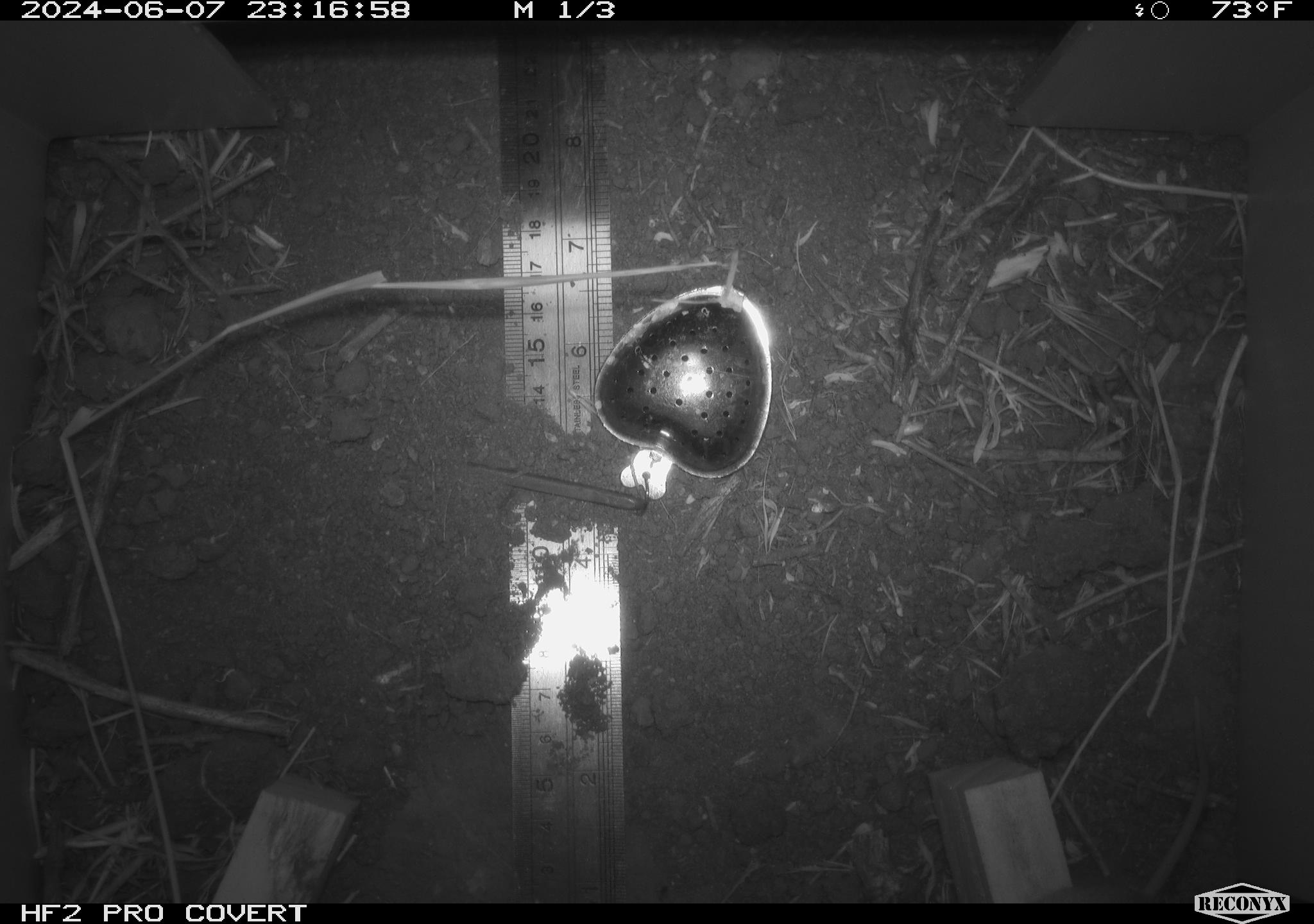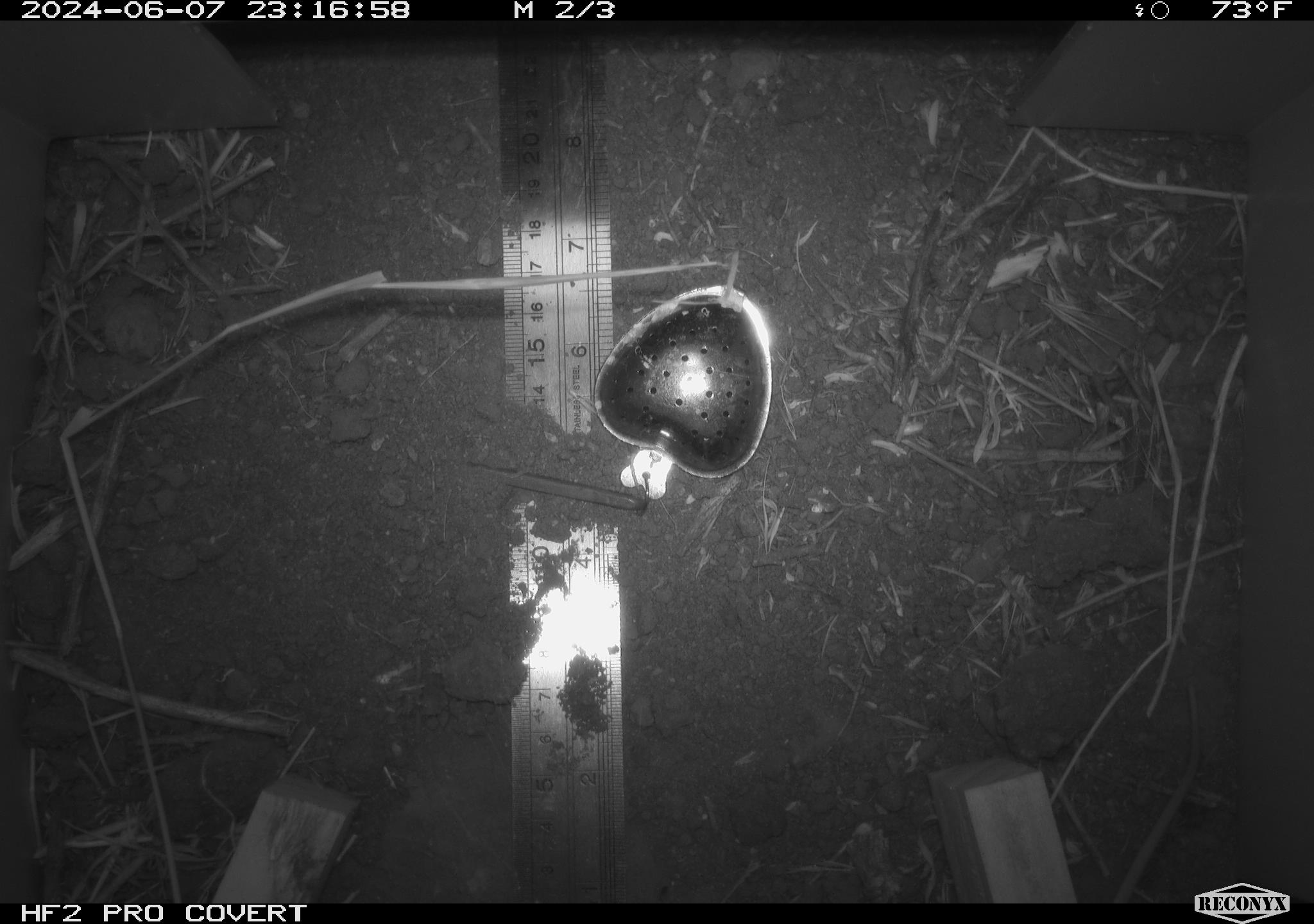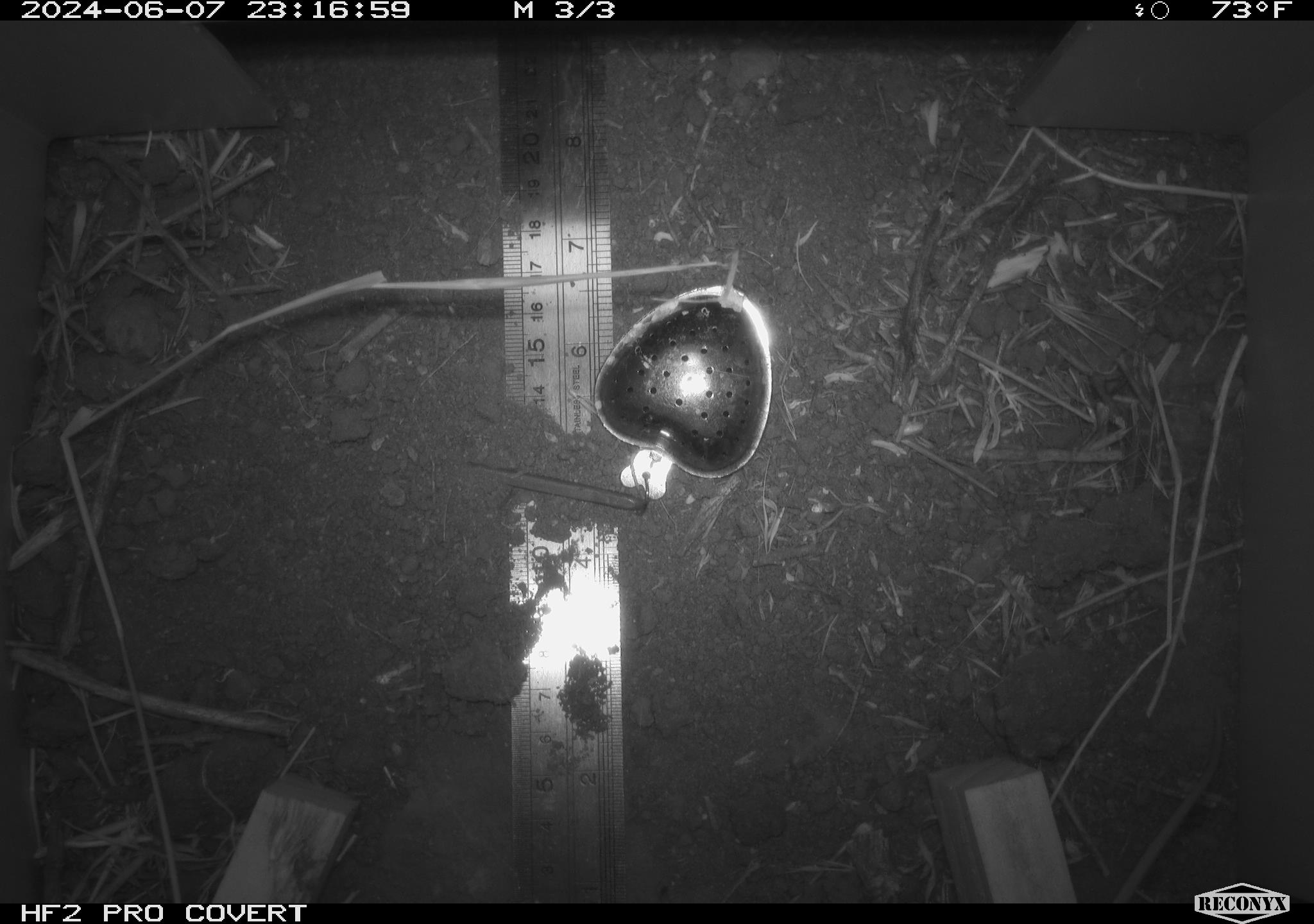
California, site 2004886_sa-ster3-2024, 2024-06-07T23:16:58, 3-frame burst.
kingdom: Animalia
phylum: Chordata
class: Mammalia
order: Rodentia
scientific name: Rodentia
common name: mouse species